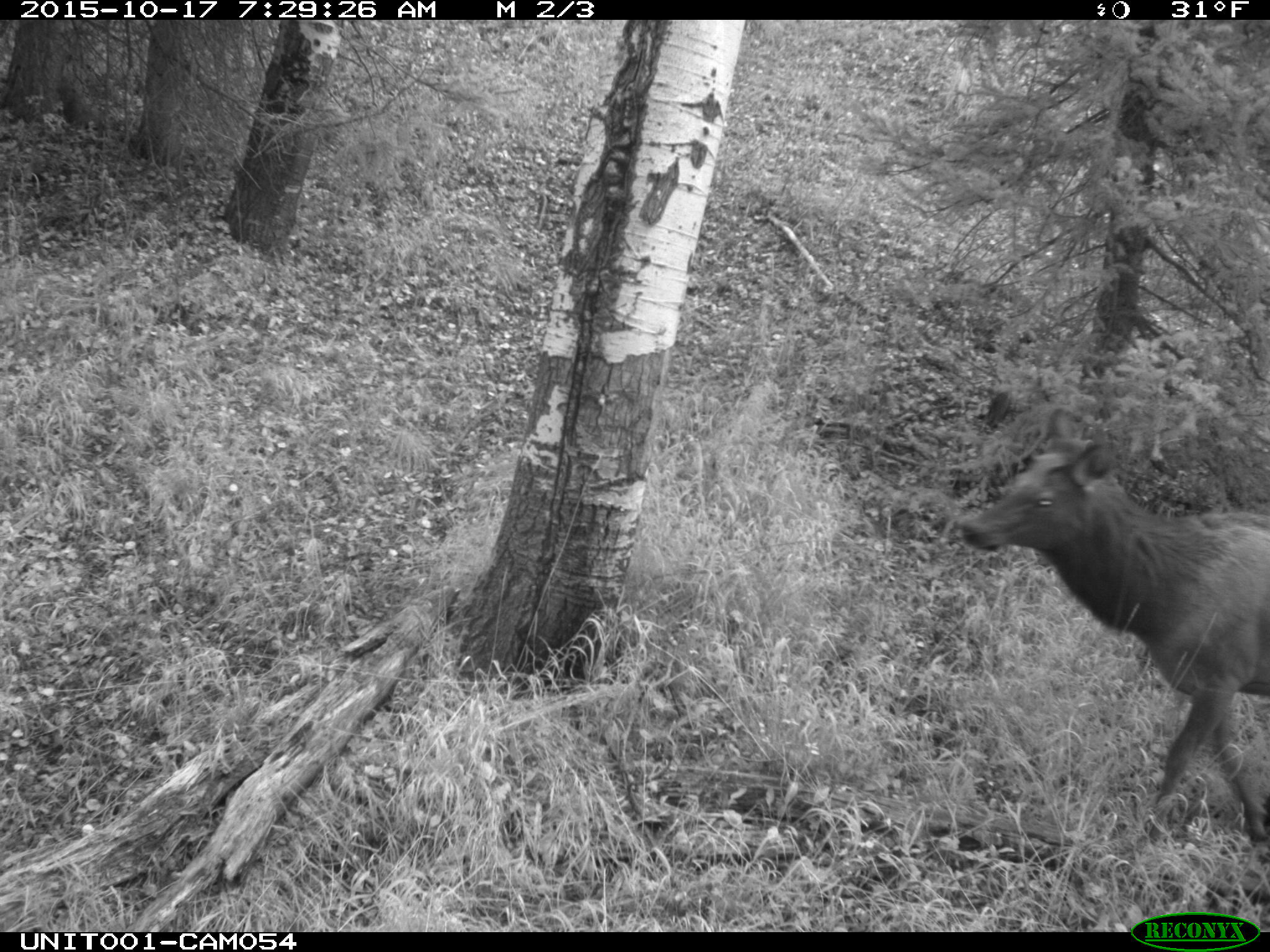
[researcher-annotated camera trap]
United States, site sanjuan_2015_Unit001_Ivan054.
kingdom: Animalia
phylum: Chordata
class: Mammalia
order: Artiodactyla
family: Cervidae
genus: Cervus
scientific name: Cervus elaphus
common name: red deer